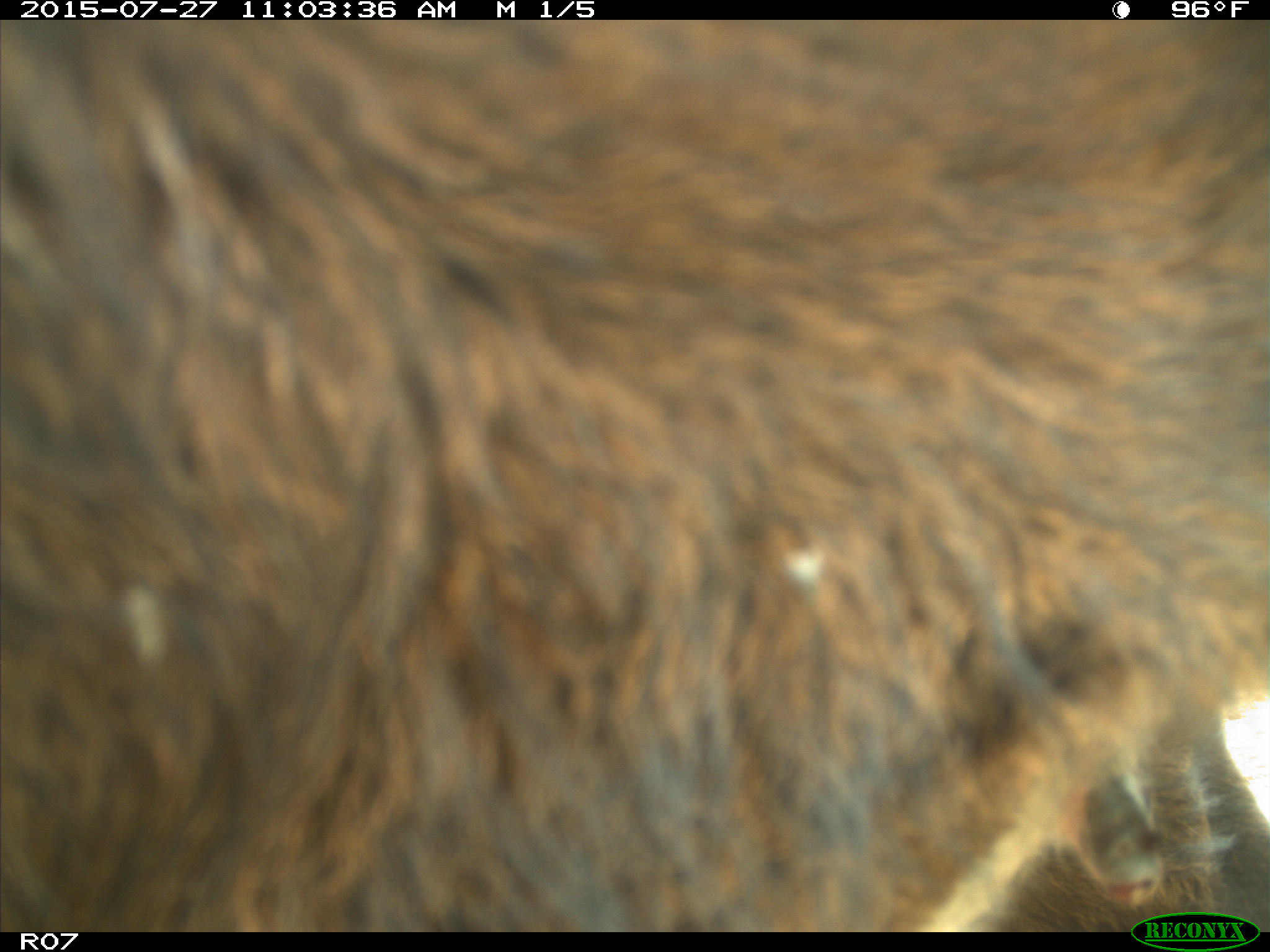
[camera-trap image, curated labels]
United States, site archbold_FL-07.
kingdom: Animalia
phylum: Chordata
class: Mammalia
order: Artiodactyla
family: Bovidae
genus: Bos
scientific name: Bos taurus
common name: domestic cow